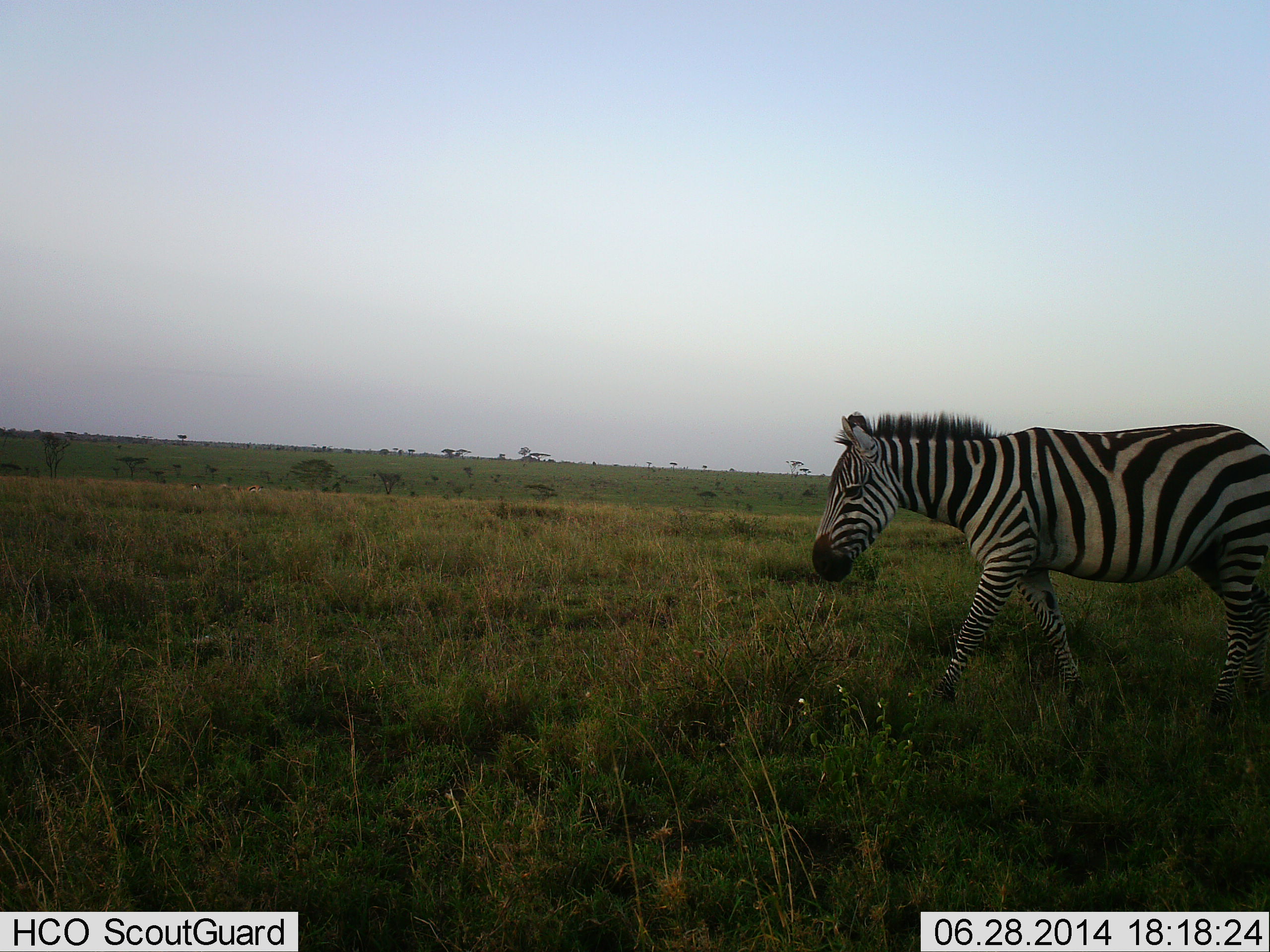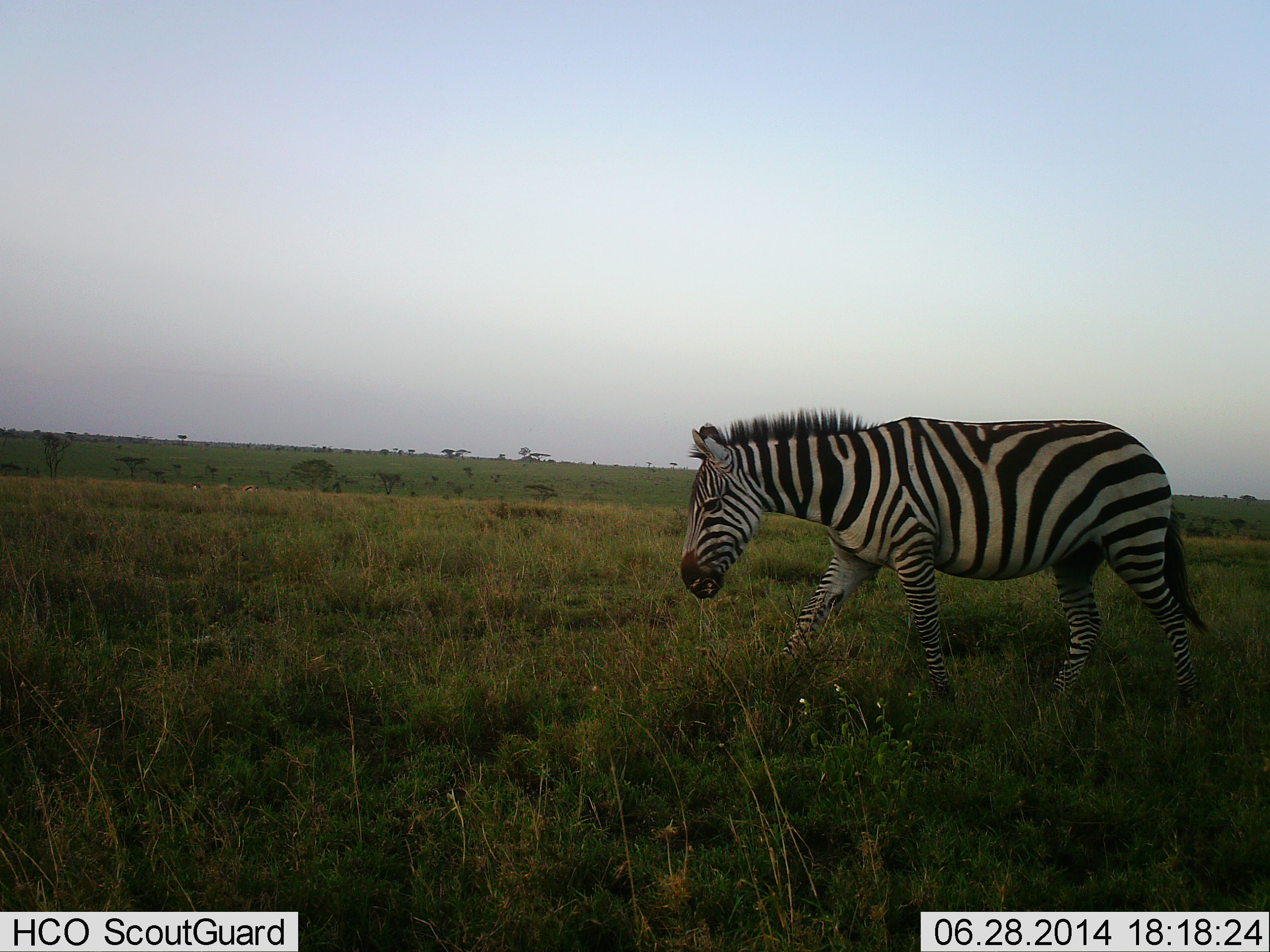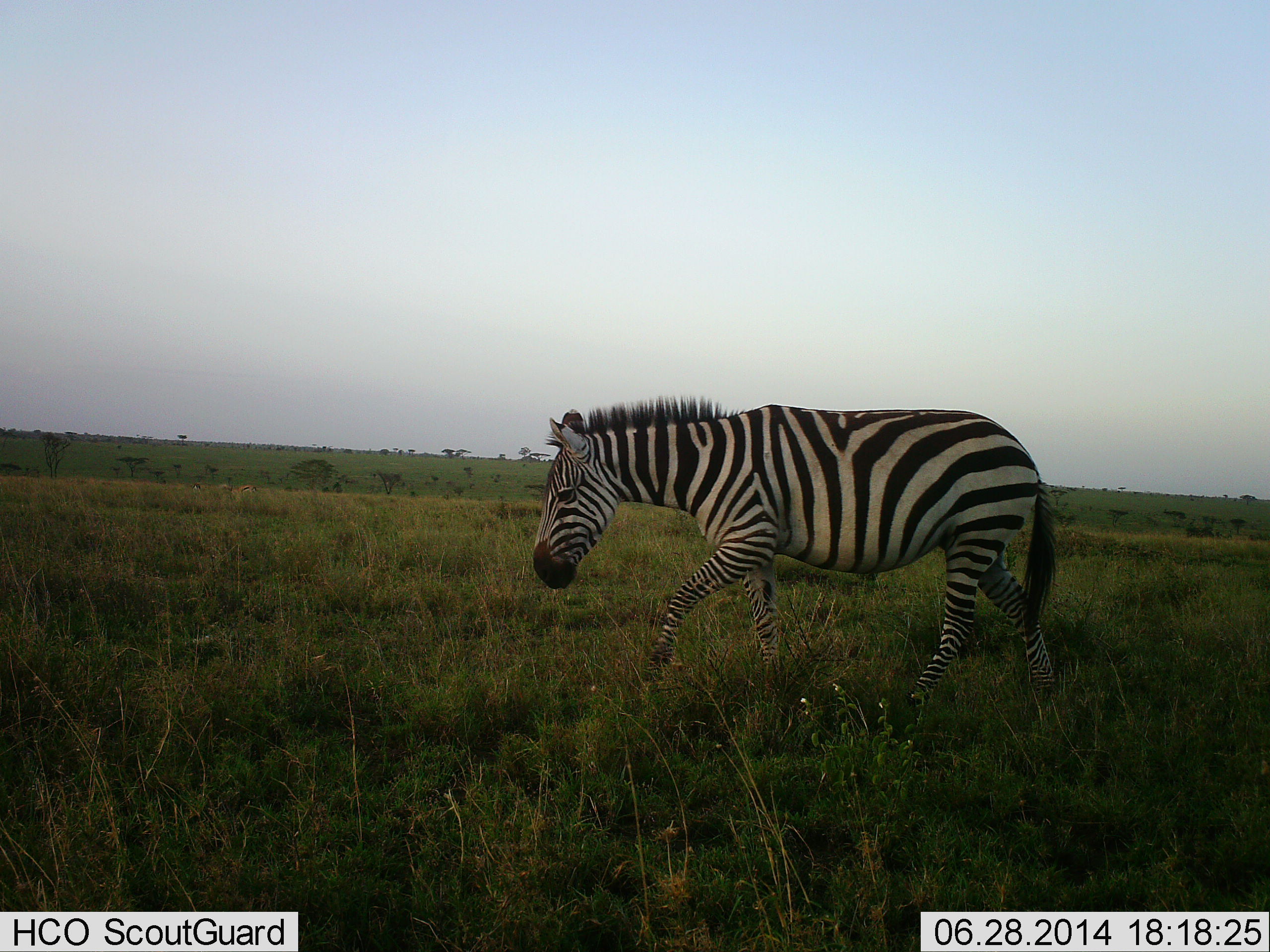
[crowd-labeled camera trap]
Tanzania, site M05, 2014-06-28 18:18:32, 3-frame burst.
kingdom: Animalia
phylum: Chordata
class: Mammalia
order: Perissodactyla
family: Equidae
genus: Equus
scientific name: Equus quagga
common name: plains zebra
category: zebra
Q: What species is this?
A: Zebra (plains zebra) (Equus quagga).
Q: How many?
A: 1.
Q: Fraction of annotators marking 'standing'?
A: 0%.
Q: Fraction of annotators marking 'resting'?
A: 0%.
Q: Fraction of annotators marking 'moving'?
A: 100%.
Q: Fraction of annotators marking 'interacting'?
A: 0%.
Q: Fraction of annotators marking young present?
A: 0%.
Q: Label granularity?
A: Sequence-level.